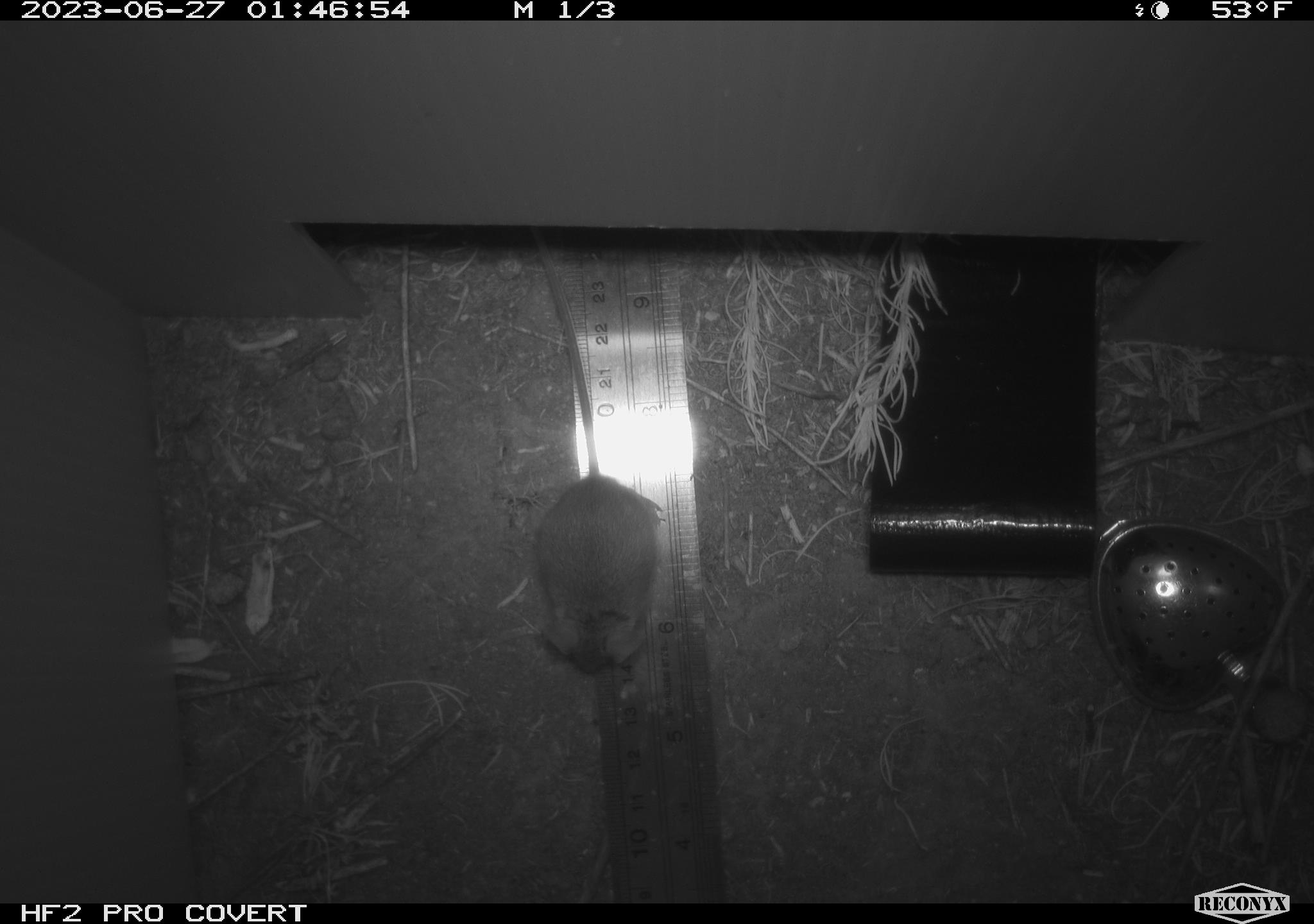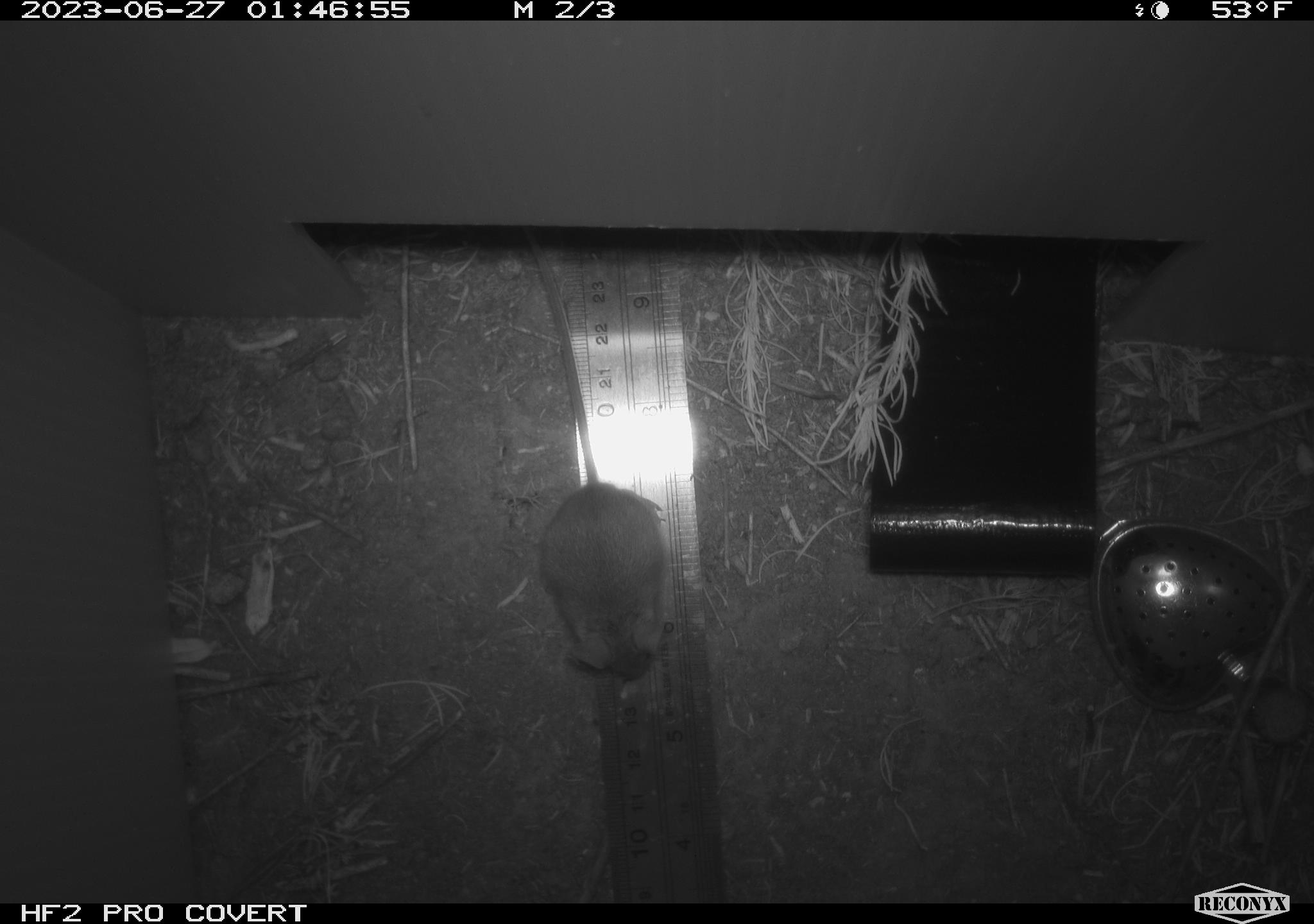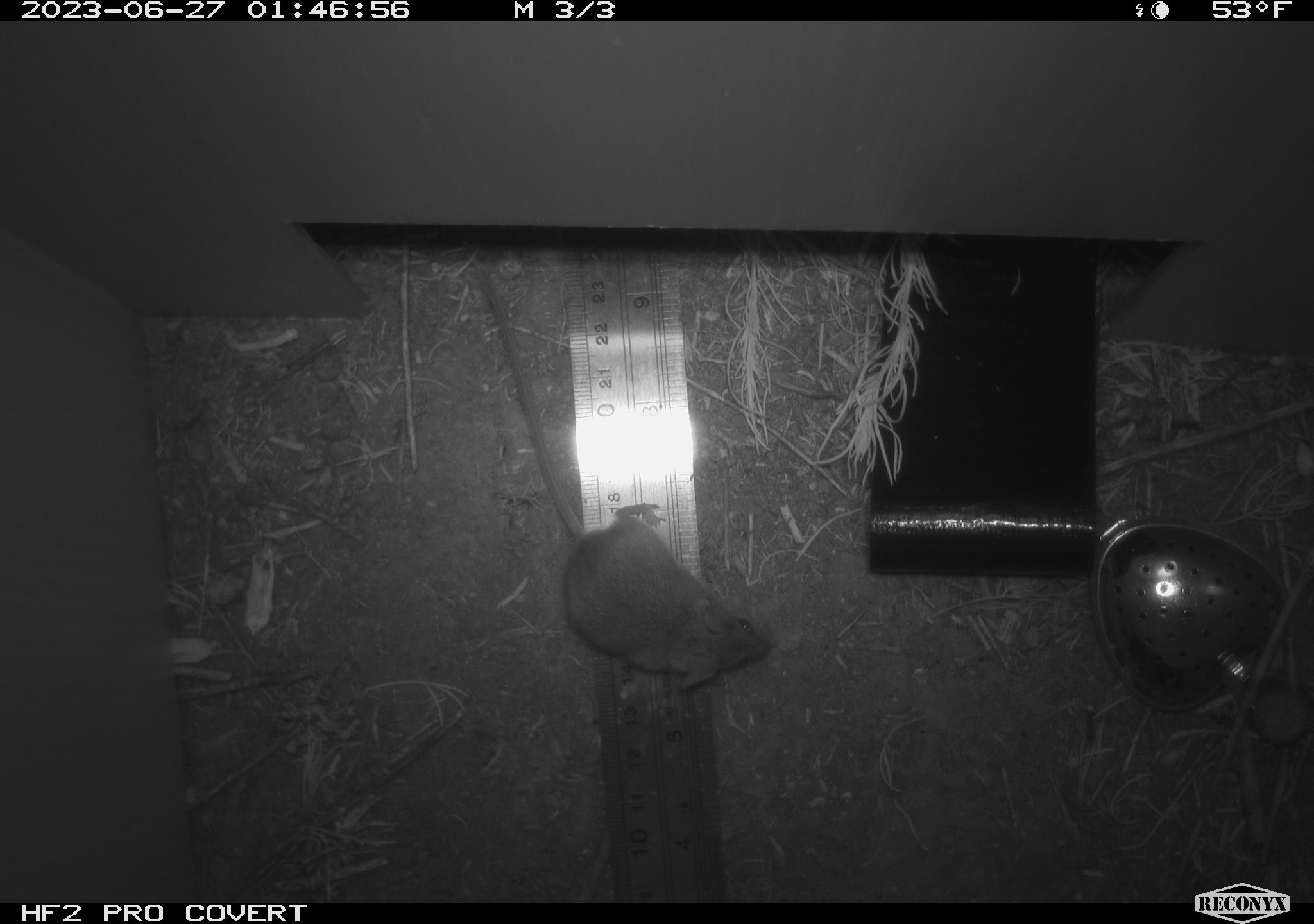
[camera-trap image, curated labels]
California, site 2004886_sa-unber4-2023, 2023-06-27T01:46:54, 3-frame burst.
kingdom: Animalia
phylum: Chordata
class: Mammalia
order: Rodentia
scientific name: Rodentia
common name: mouse species